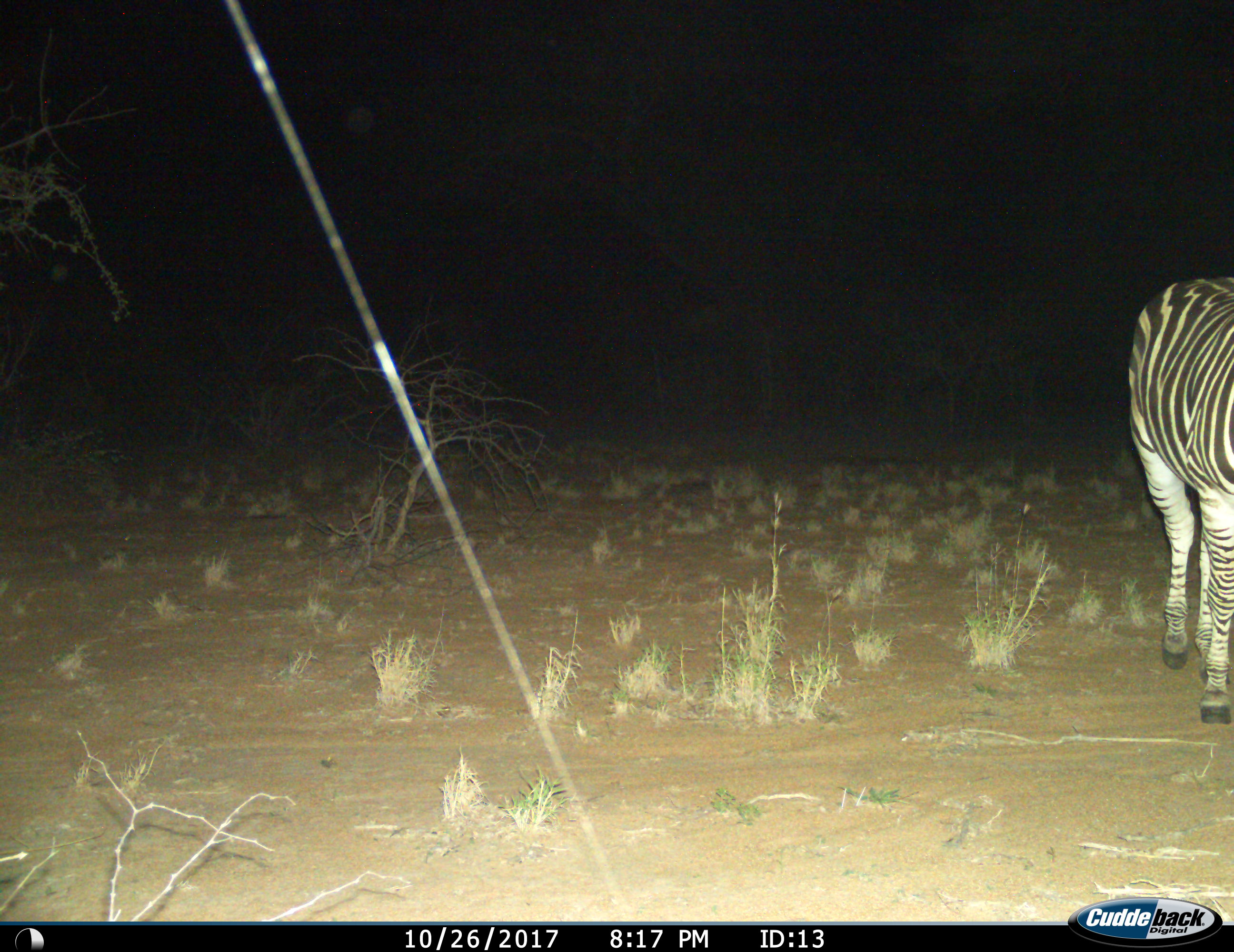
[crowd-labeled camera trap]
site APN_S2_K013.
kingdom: Animalia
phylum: Chordata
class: Mammalia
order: Perissodactyla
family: Equidae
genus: Equus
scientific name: Equus quagga burchellii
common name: burchell's zebra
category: zebraburchells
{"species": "zebraburchells (burchell's zebra) (Equus quagga burchellii)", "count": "1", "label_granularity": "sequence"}